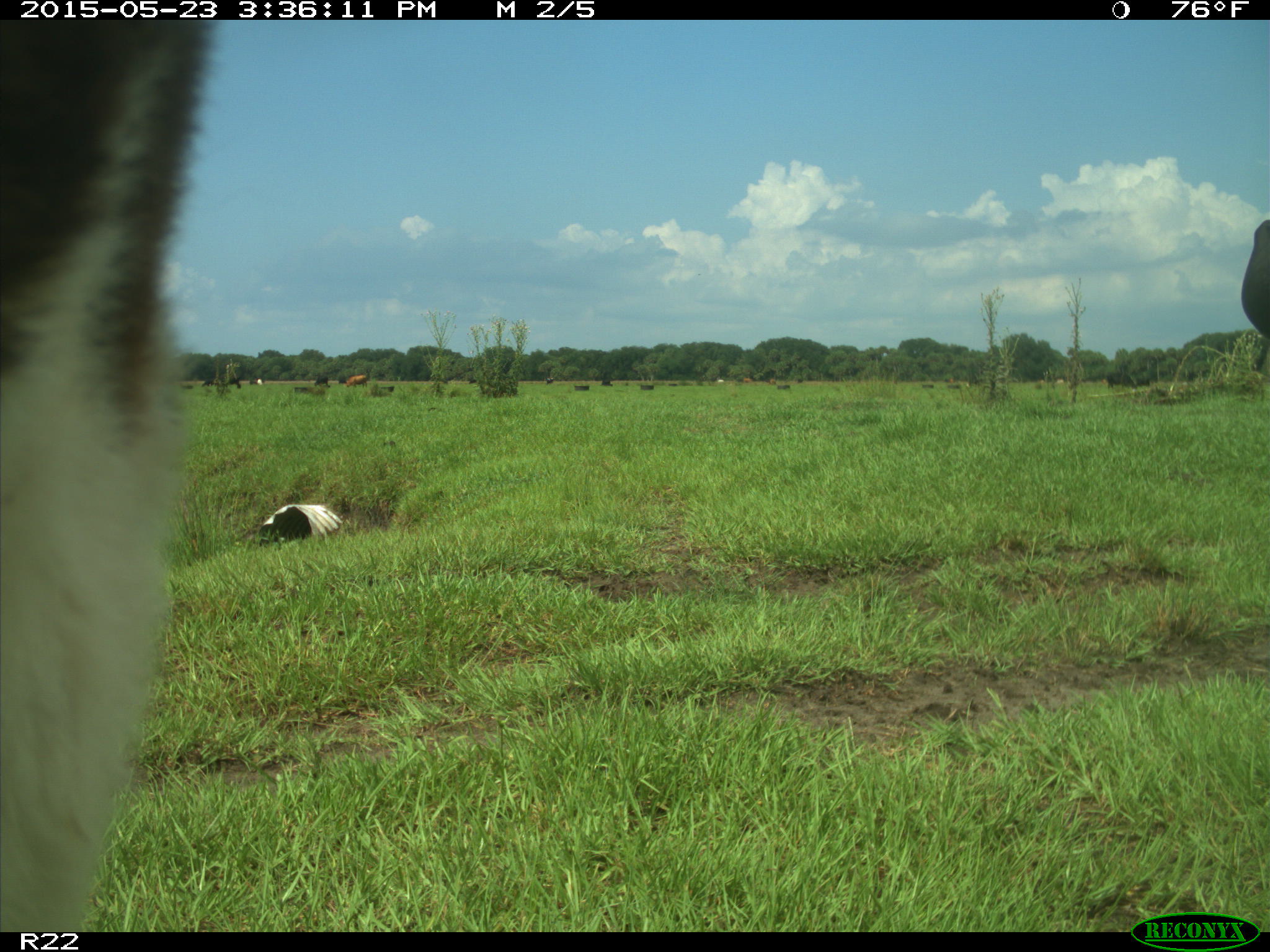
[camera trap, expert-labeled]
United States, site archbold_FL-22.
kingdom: Animalia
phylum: Chordata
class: Mammalia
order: Artiodactyla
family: Bovidae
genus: Bos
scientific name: Bos taurus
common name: domestic cow